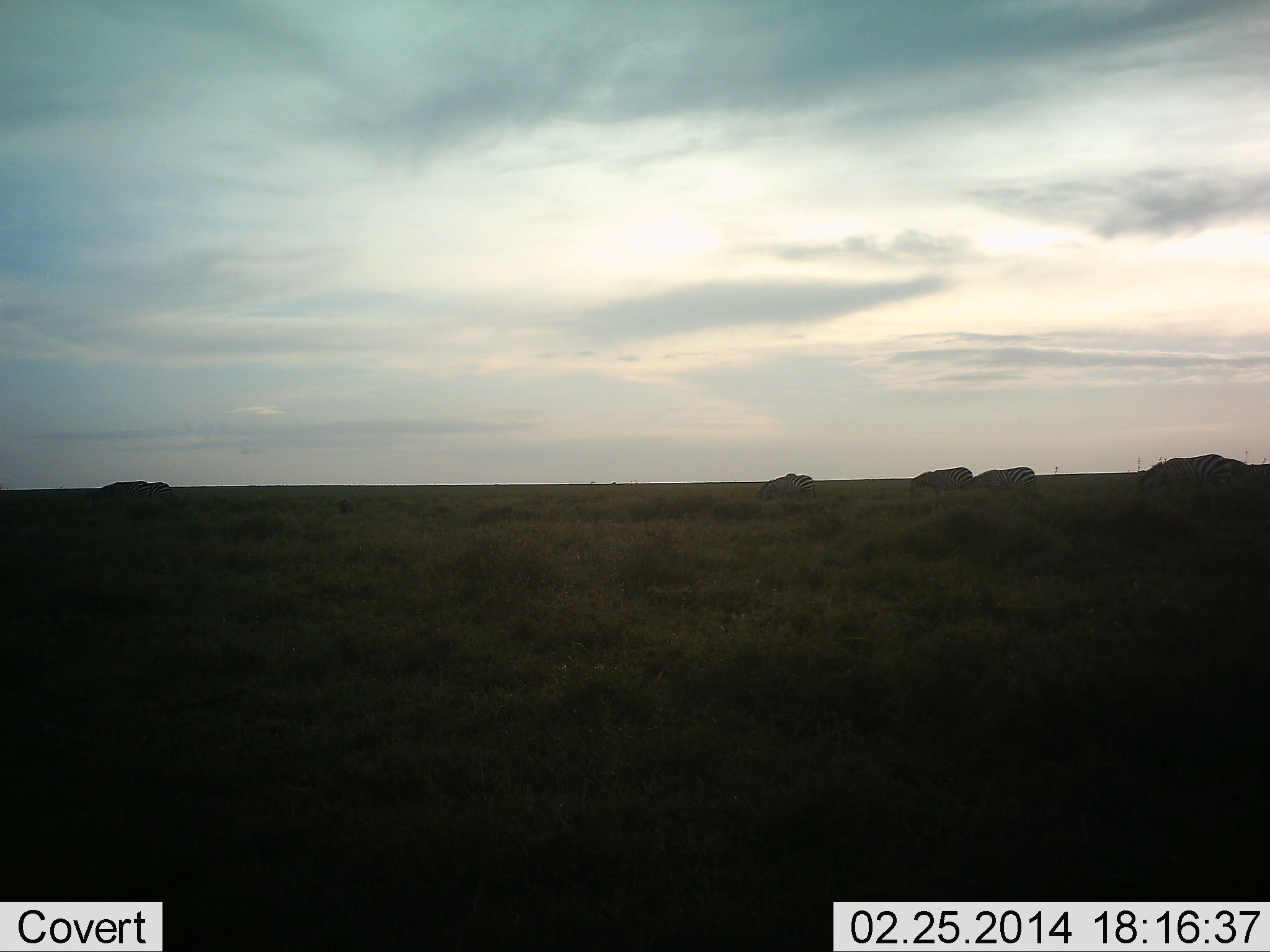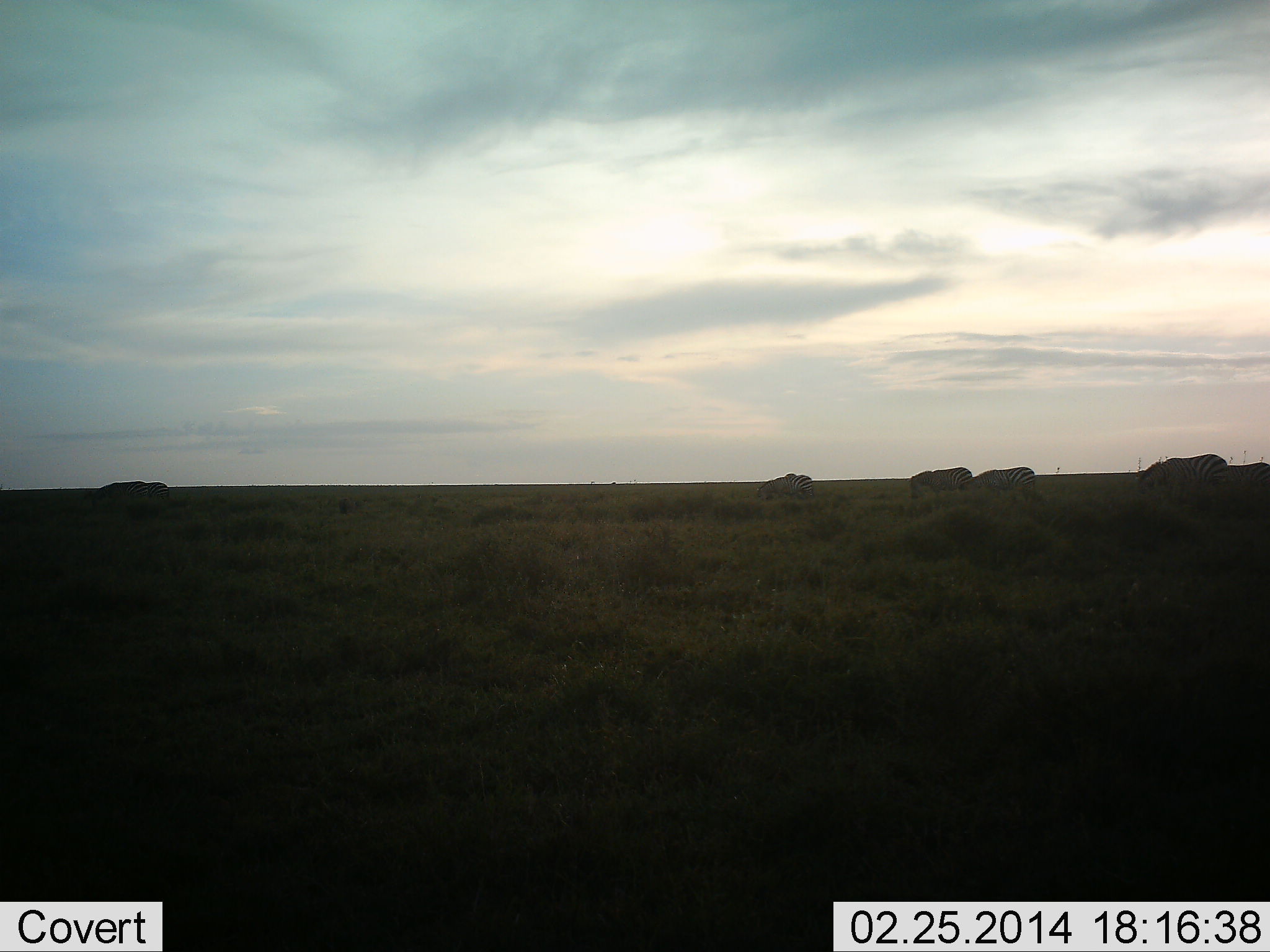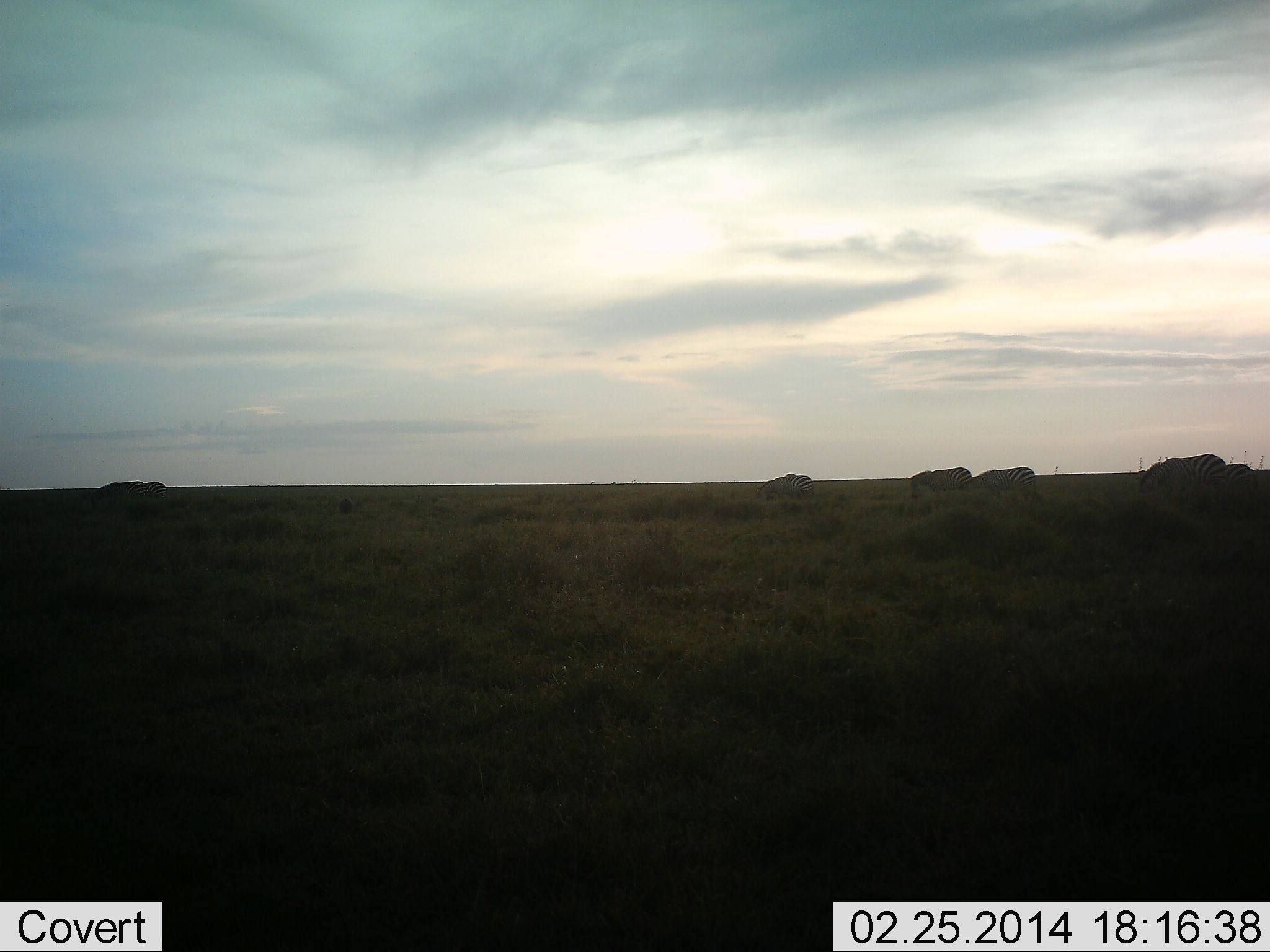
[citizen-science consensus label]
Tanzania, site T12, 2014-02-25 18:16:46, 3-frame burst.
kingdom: Animalia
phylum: Chordata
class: Mammalia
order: Perissodactyla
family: Equidae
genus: Equus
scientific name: Equus quagga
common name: plains zebra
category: zebra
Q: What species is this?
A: Zebra (plains zebra) (Equus quagga).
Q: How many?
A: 6.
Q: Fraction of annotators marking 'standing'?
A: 20%.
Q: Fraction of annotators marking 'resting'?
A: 0%.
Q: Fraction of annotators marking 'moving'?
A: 40%.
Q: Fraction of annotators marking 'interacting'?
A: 0%.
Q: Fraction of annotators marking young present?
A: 0%.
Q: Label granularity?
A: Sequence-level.